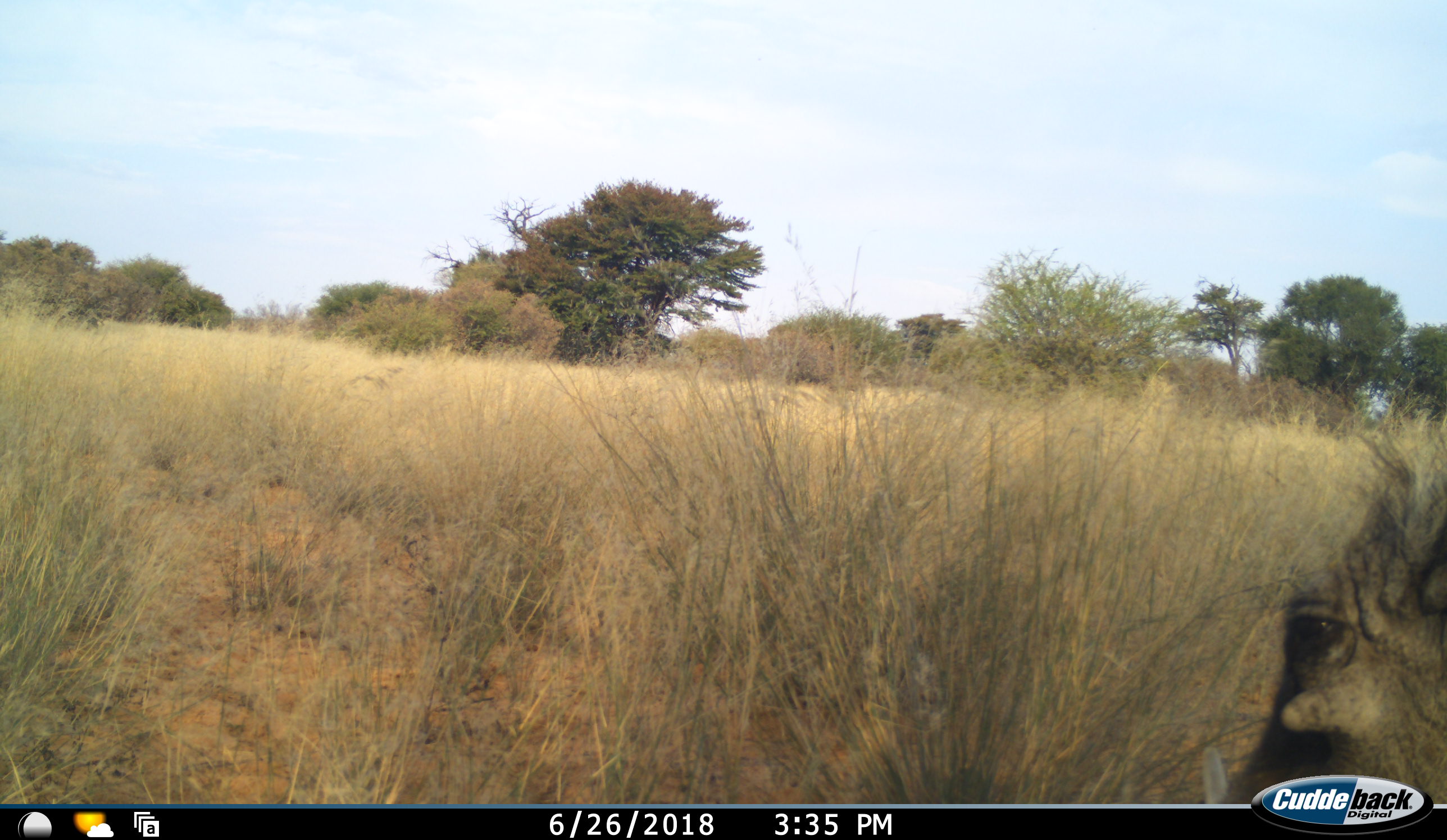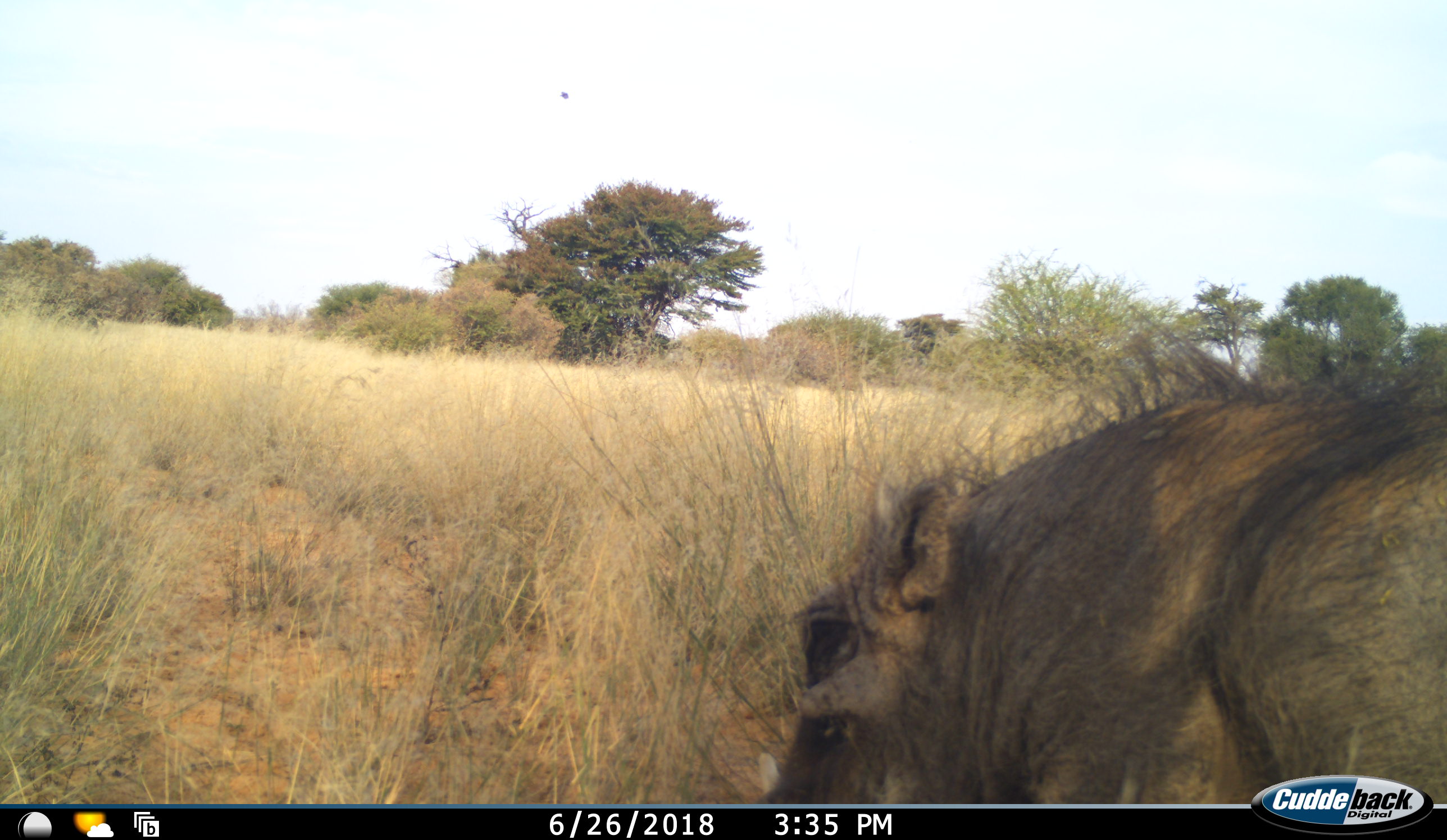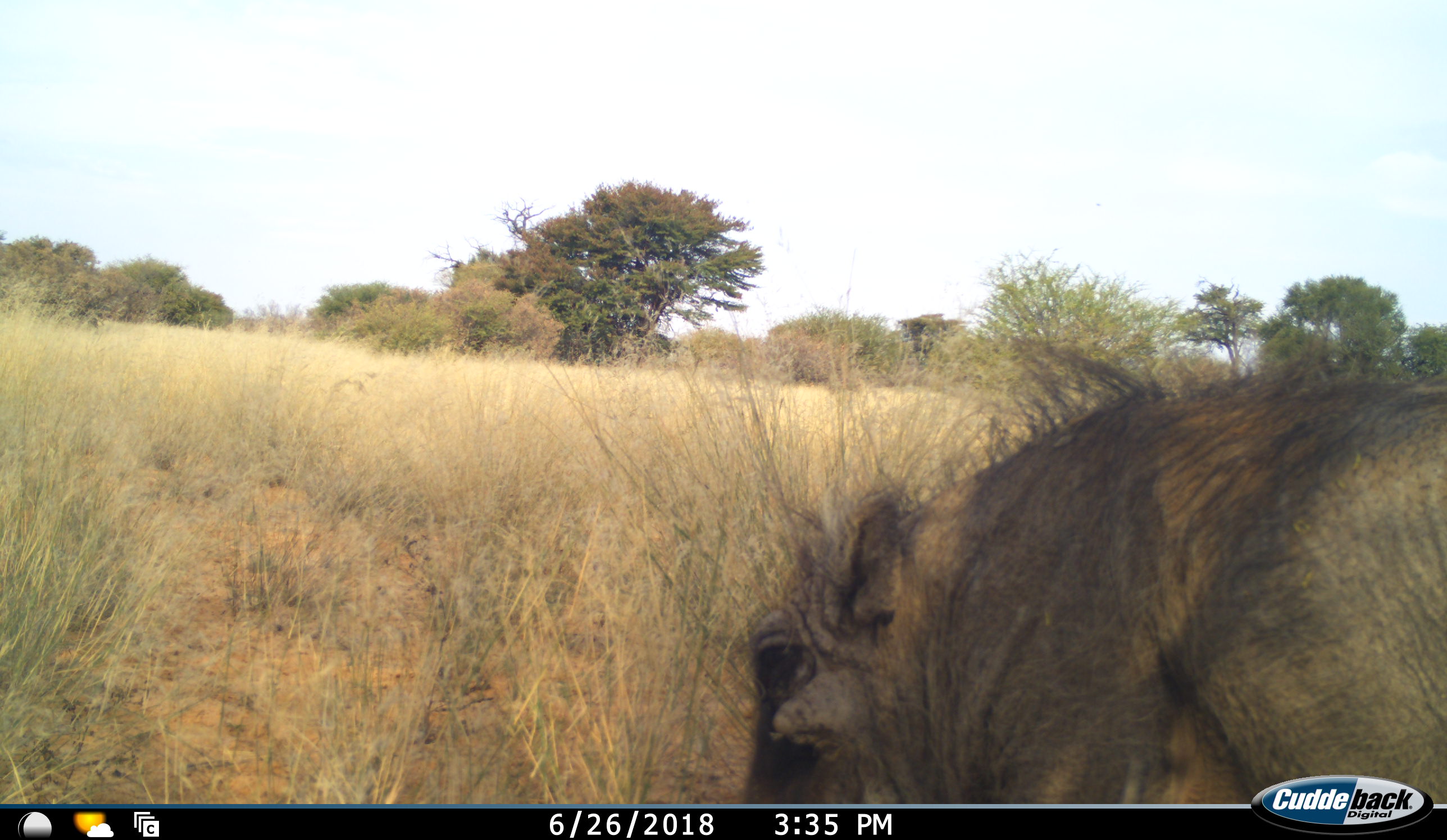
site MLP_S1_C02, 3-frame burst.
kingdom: Animalia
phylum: Chordata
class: Mammalia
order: Artiodactyla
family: Suidae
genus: Phacochoerus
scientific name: Phacochoerus africanus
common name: warthog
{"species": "warthog (Phacochoerus africanus)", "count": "1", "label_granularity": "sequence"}